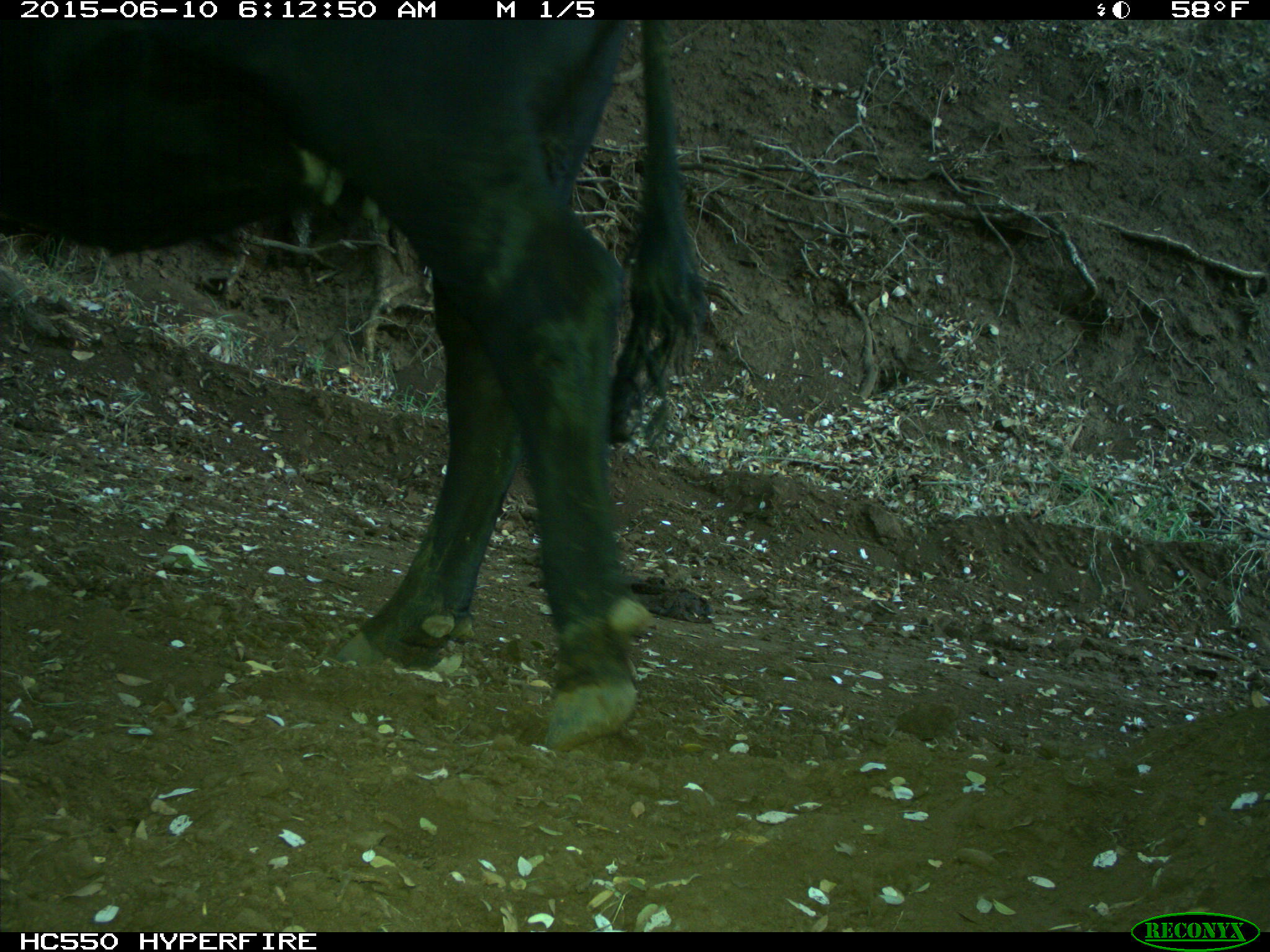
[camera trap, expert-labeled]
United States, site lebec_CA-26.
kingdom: Animalia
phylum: Chordata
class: Mammalia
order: Artiodactyla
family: Bovidae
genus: Bos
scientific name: Bos taurus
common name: domestic cow